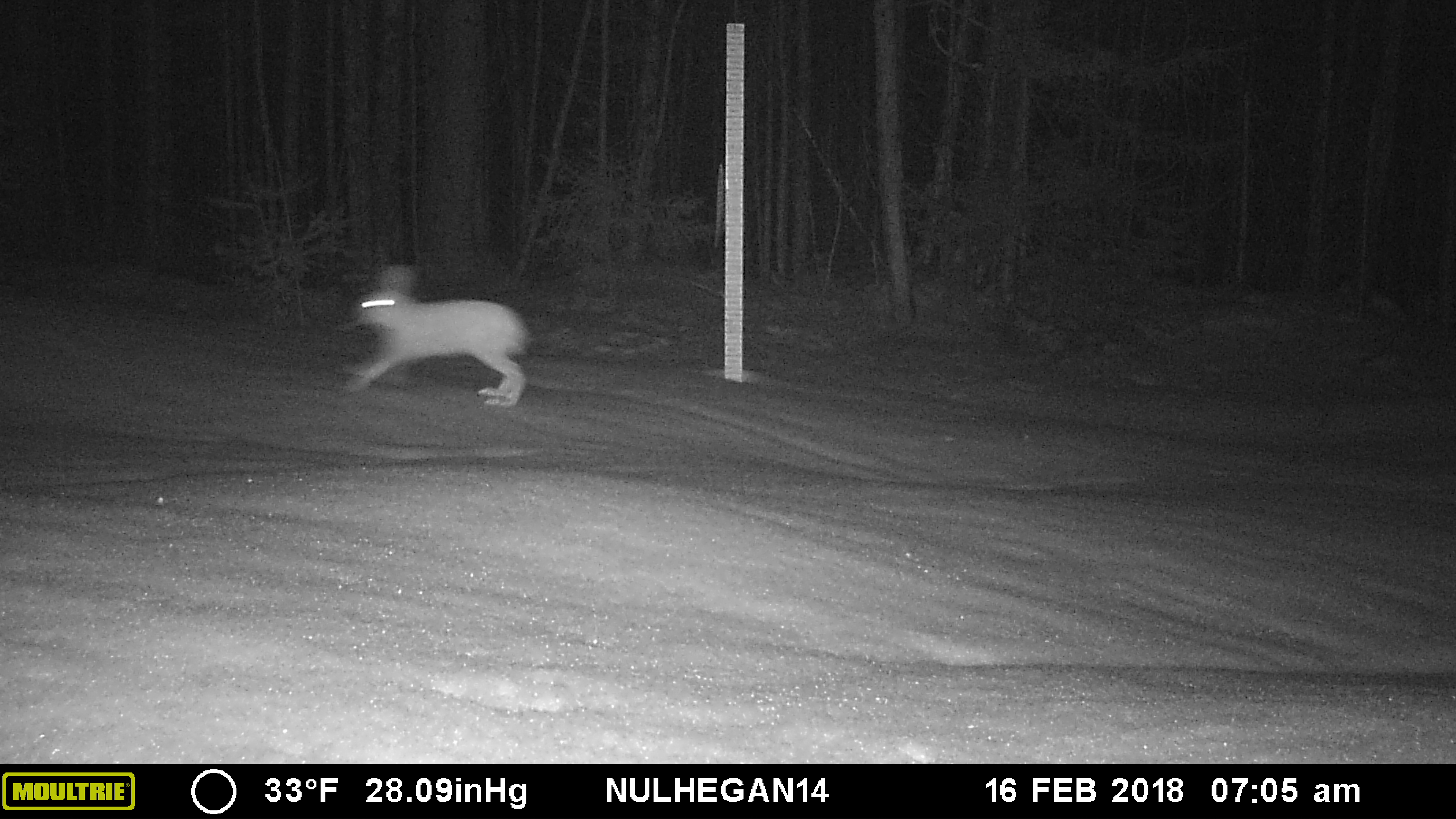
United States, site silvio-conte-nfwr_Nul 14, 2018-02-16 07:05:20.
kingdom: Animalia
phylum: Chordata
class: Mammalia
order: Lagomorpha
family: Leporidae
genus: Lepus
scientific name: Lepus americanus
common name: snowshoe hare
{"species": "snowshoe hare (Lepus americanus)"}